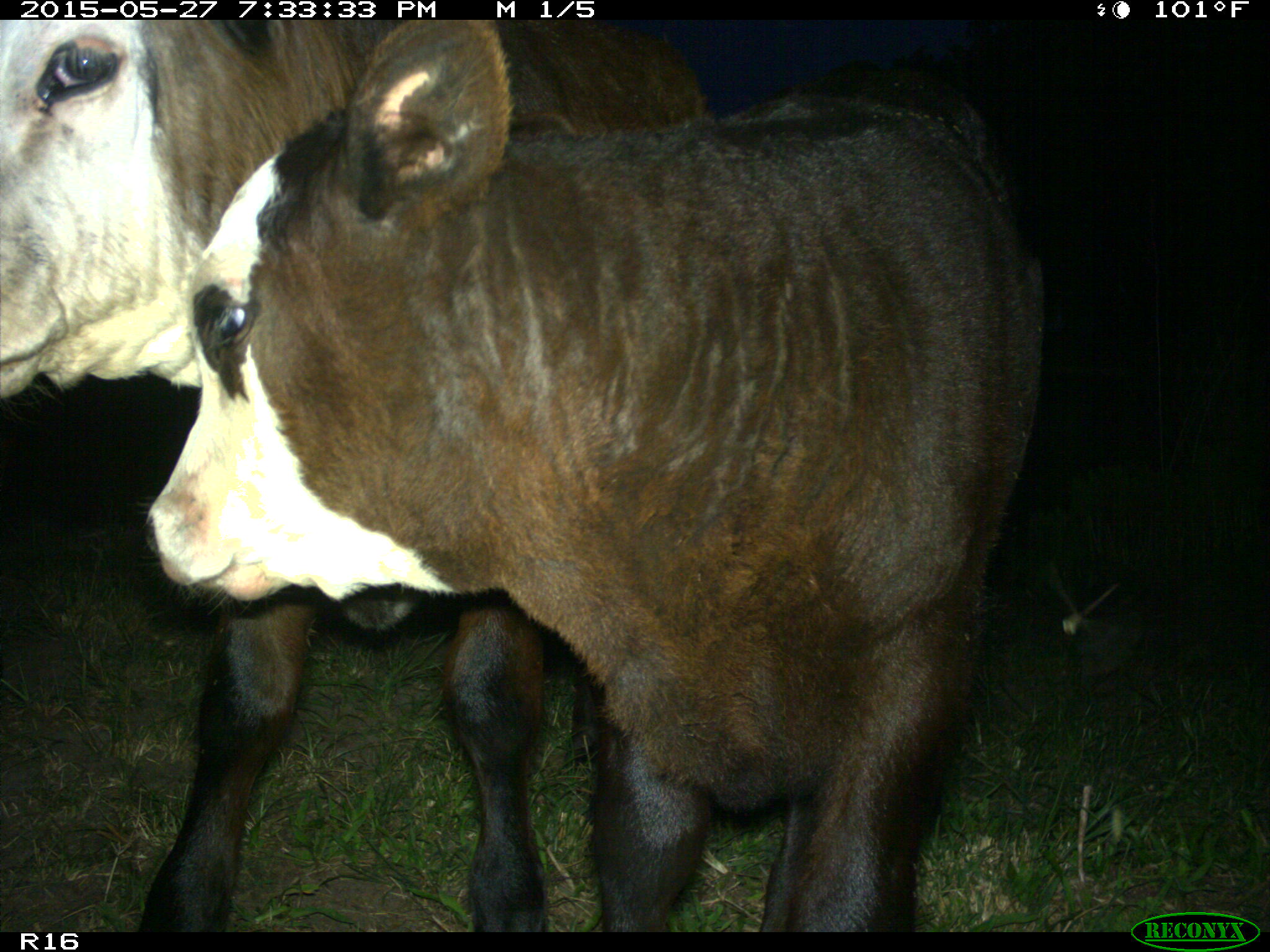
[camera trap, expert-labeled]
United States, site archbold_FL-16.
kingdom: Animalia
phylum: Chordata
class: Mammalia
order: Artiodactyla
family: Bovidae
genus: Bos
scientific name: Bos taurus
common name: domestic cow